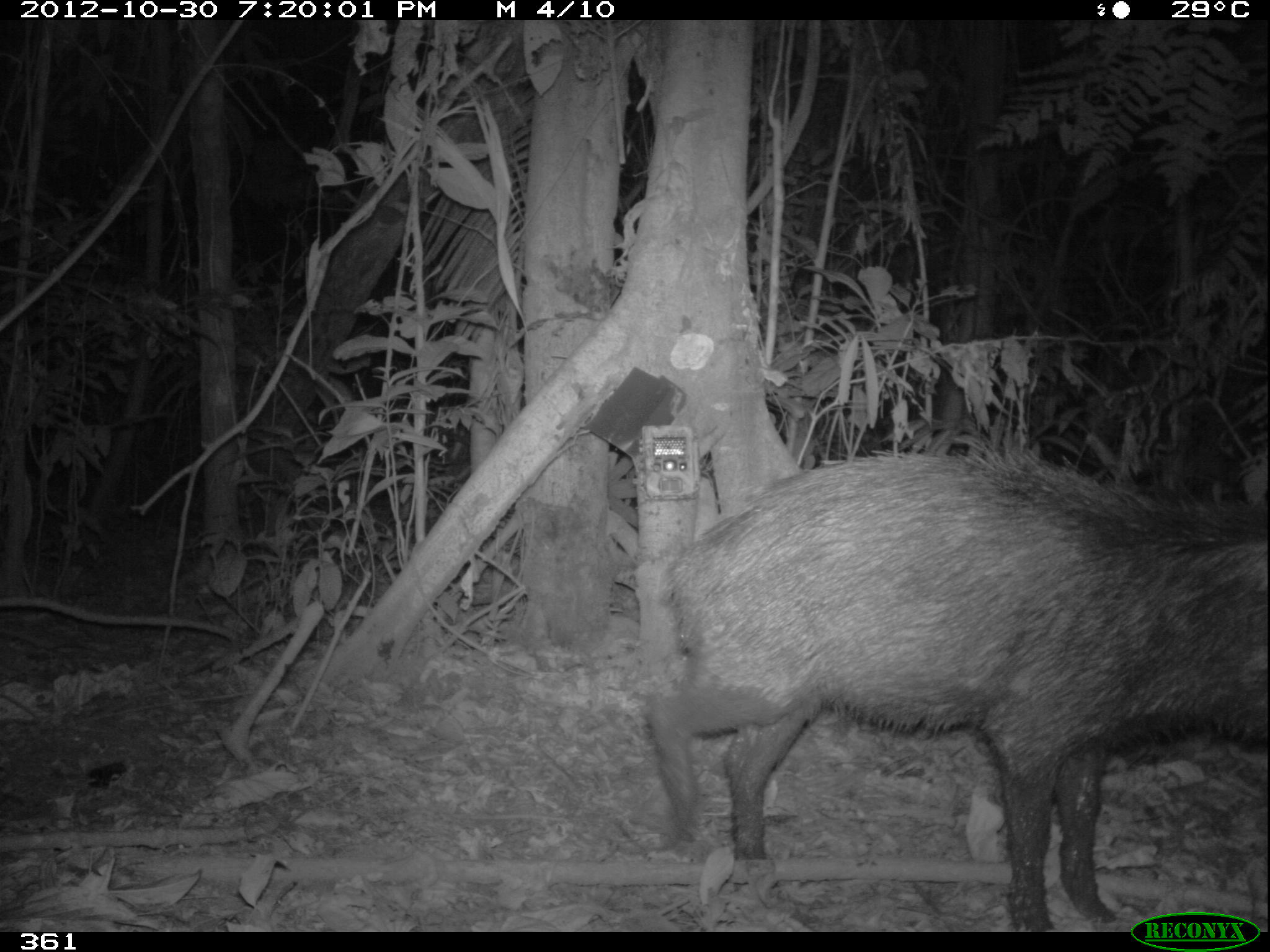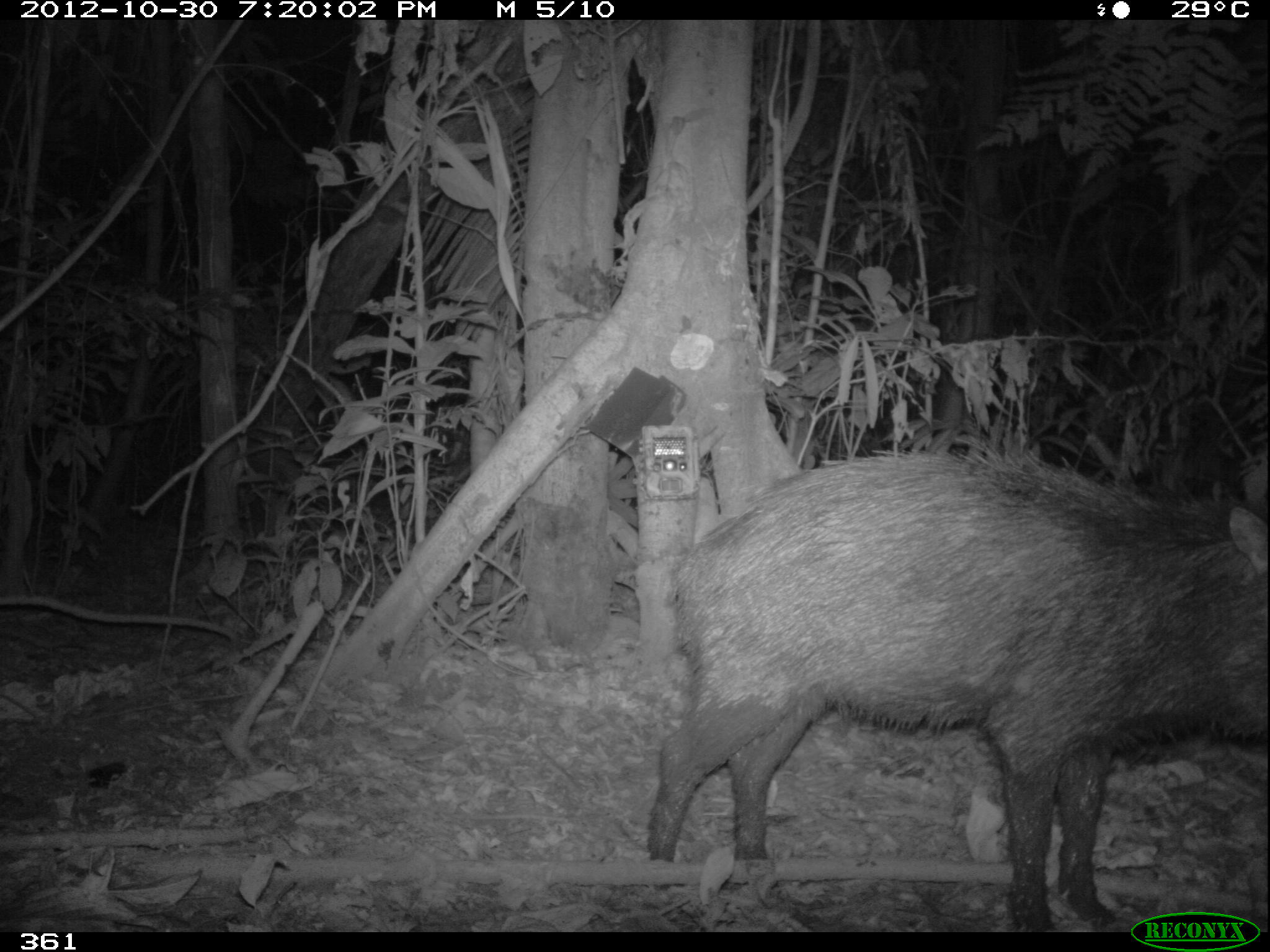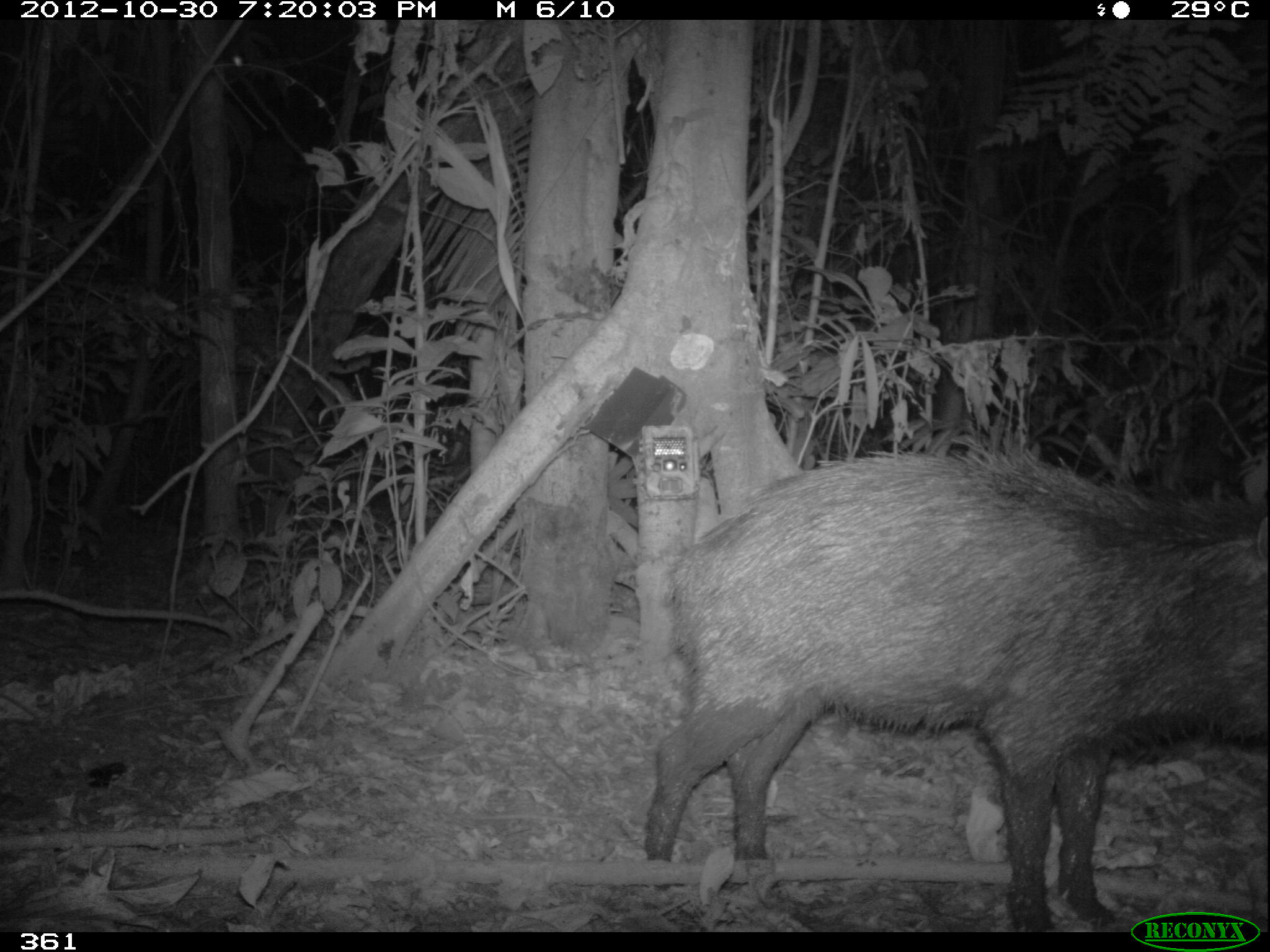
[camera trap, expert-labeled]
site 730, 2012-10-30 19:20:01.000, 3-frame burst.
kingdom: Animalia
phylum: Chordata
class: Mammalia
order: Artiodactyla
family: Tayassuidae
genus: Tayassu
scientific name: Tayassu pecari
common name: white-lipped peccary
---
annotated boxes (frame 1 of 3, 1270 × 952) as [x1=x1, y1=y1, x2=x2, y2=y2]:
tayassu pecari: [x1=642, y1=443, x2=1263, y2=928]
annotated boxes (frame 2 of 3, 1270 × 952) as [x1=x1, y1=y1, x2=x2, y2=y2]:
tayassu pecari: [x1=646, y1=440, x2=1267, y2=931]